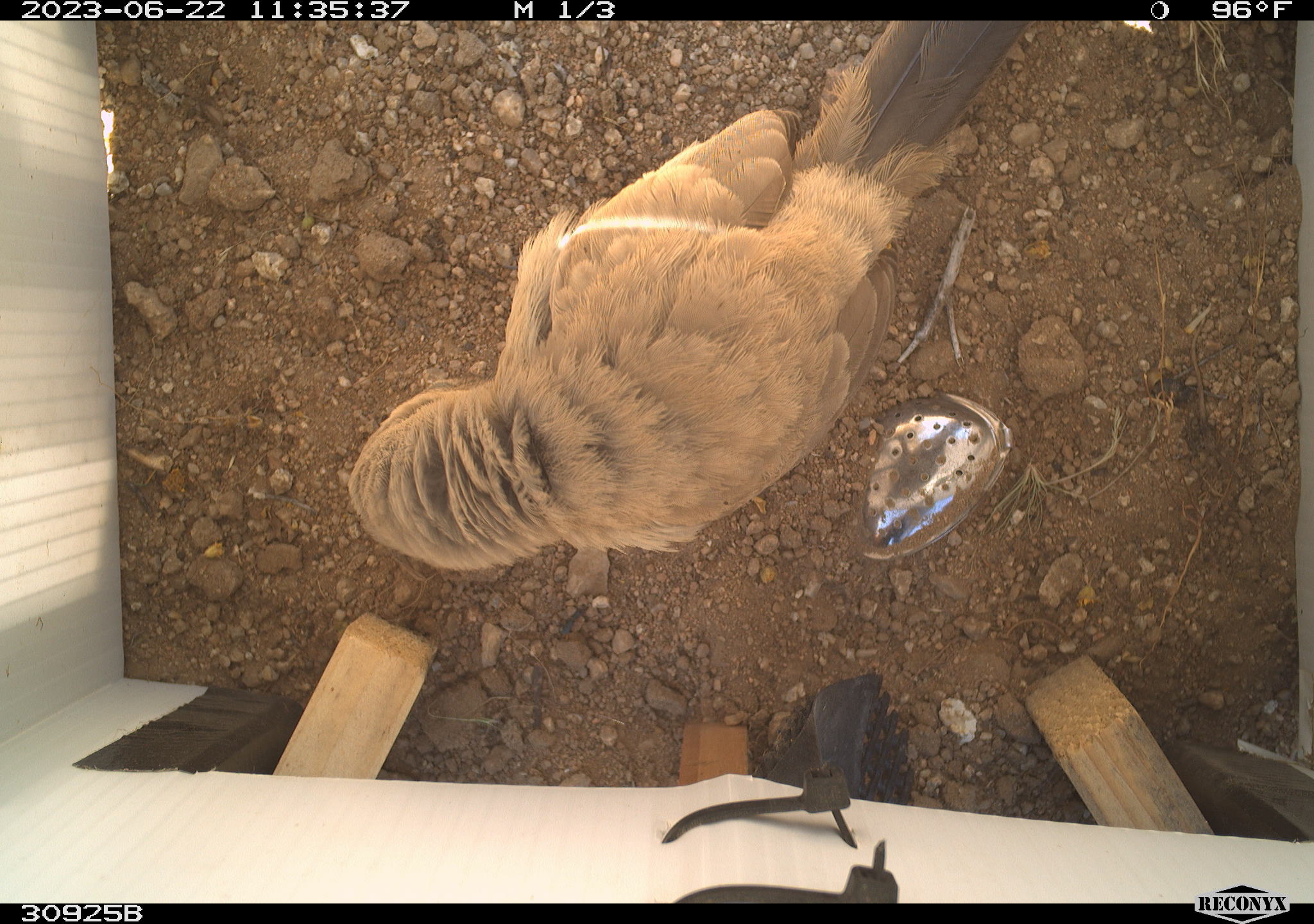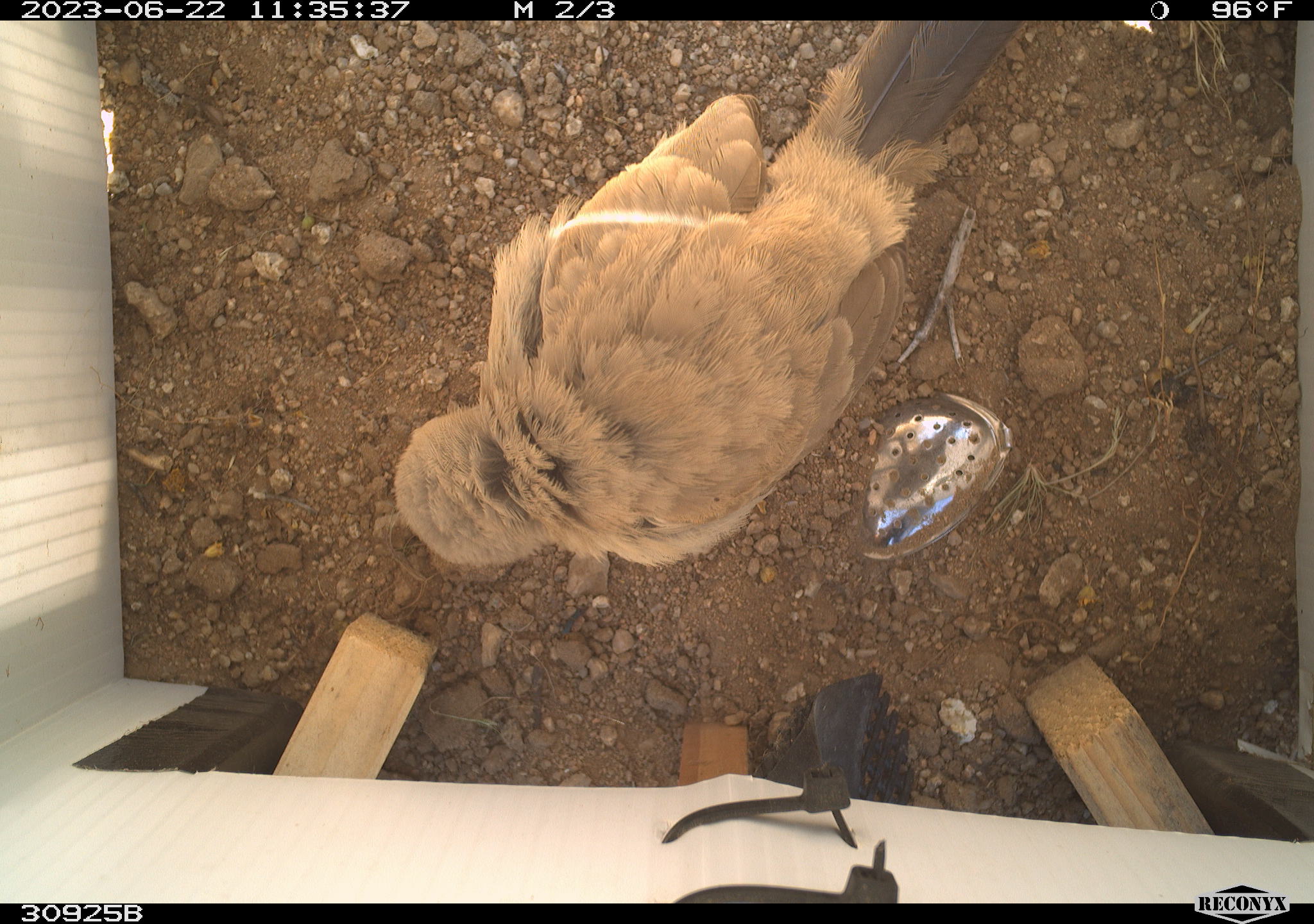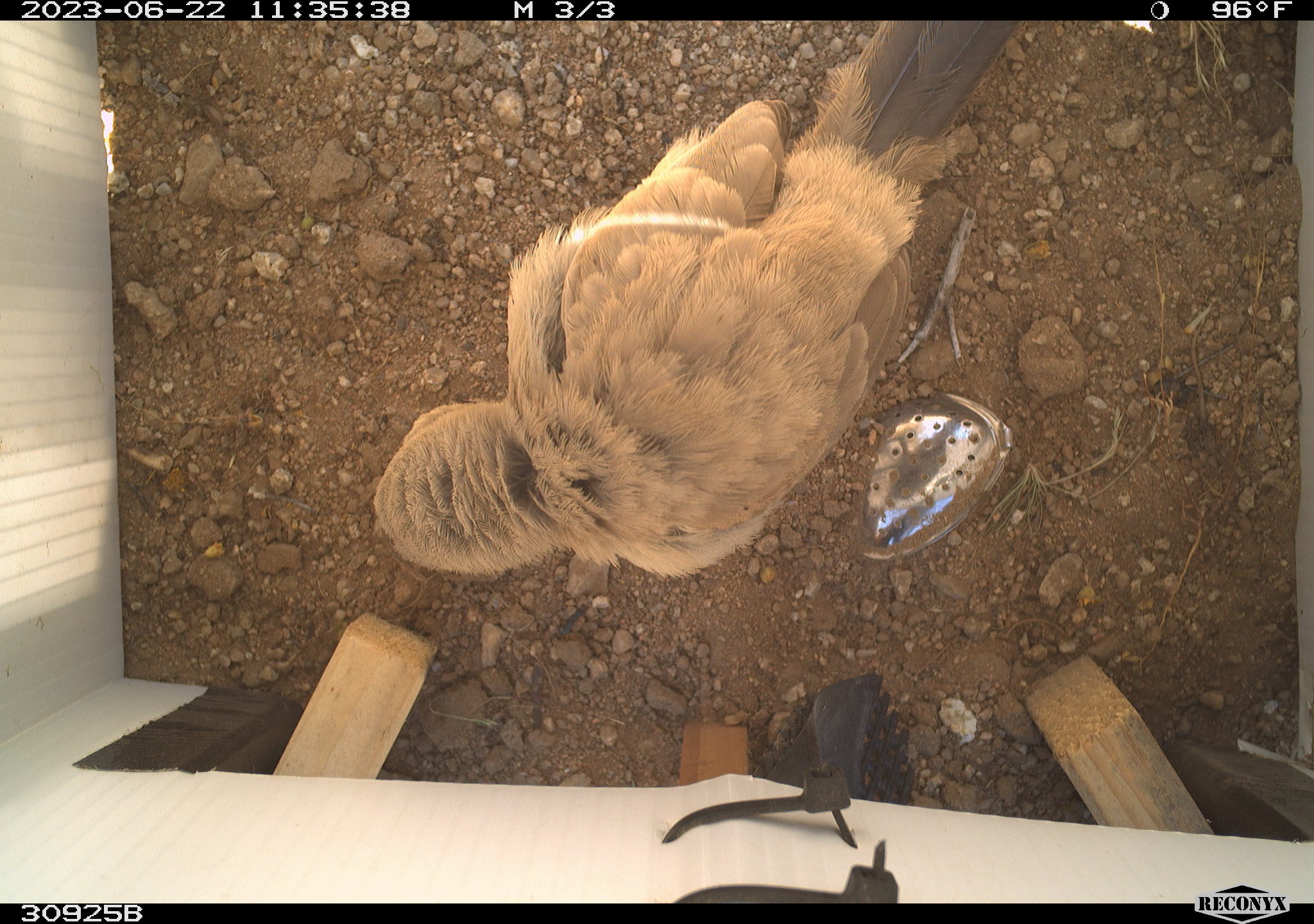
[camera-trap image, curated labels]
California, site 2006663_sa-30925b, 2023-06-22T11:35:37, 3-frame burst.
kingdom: Animalia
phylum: Chordata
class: Aves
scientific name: Aves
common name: bird